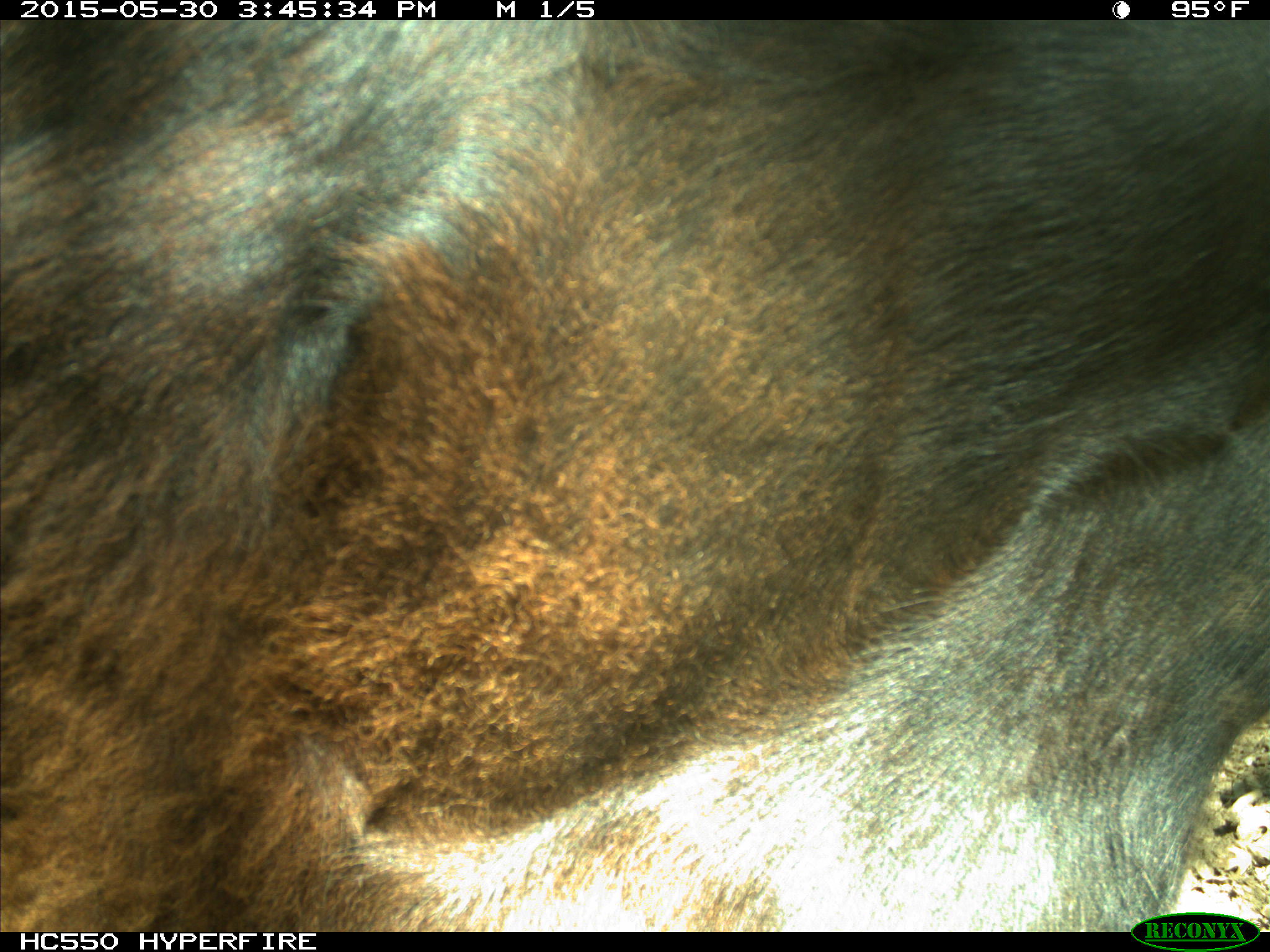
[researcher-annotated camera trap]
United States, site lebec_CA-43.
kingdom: Animalia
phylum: Chordata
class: Mammalia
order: Artiodactyla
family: Bovidae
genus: Bos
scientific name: Bos taurus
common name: domestic cow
Bos taurus (domestic cow).